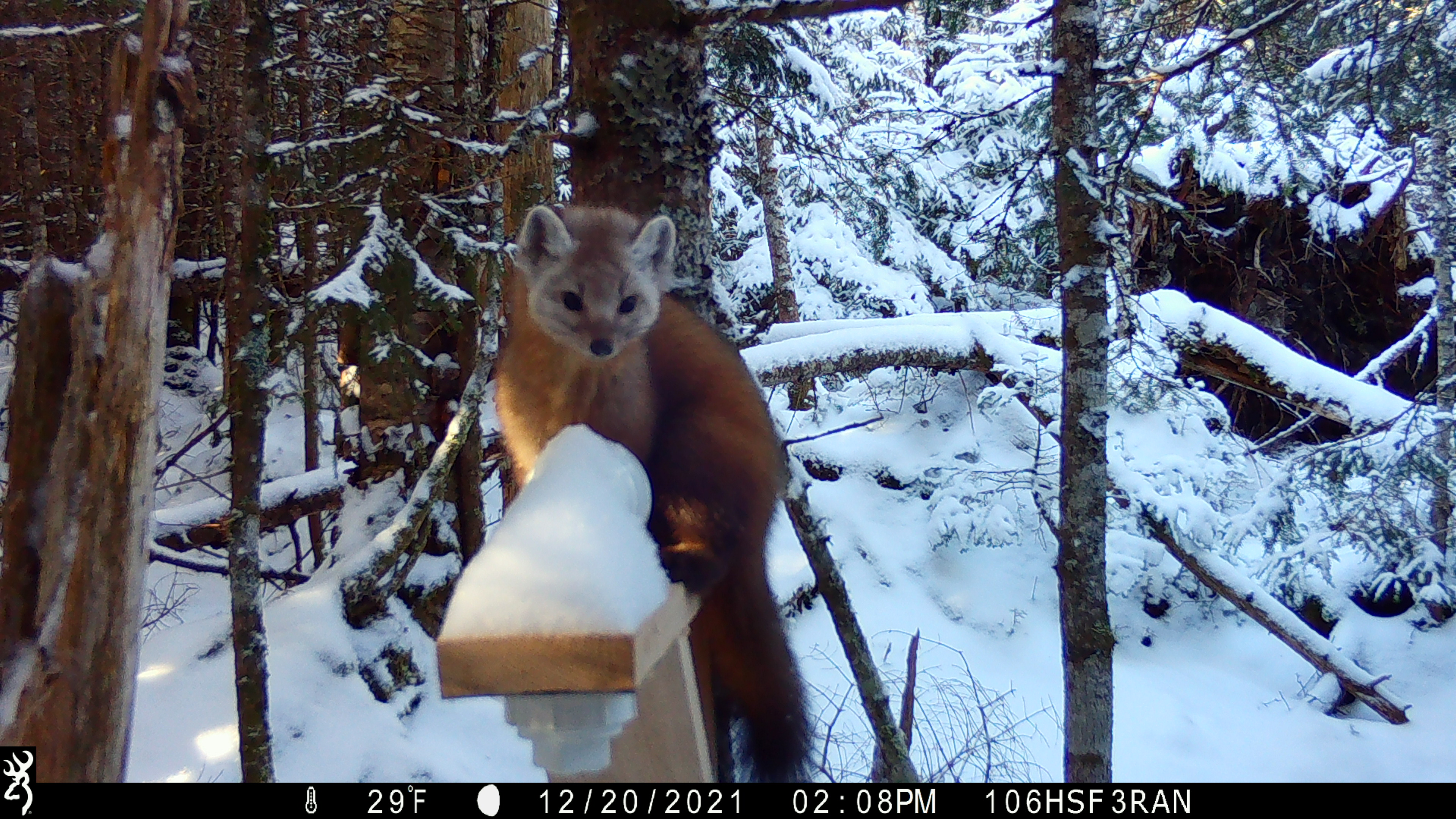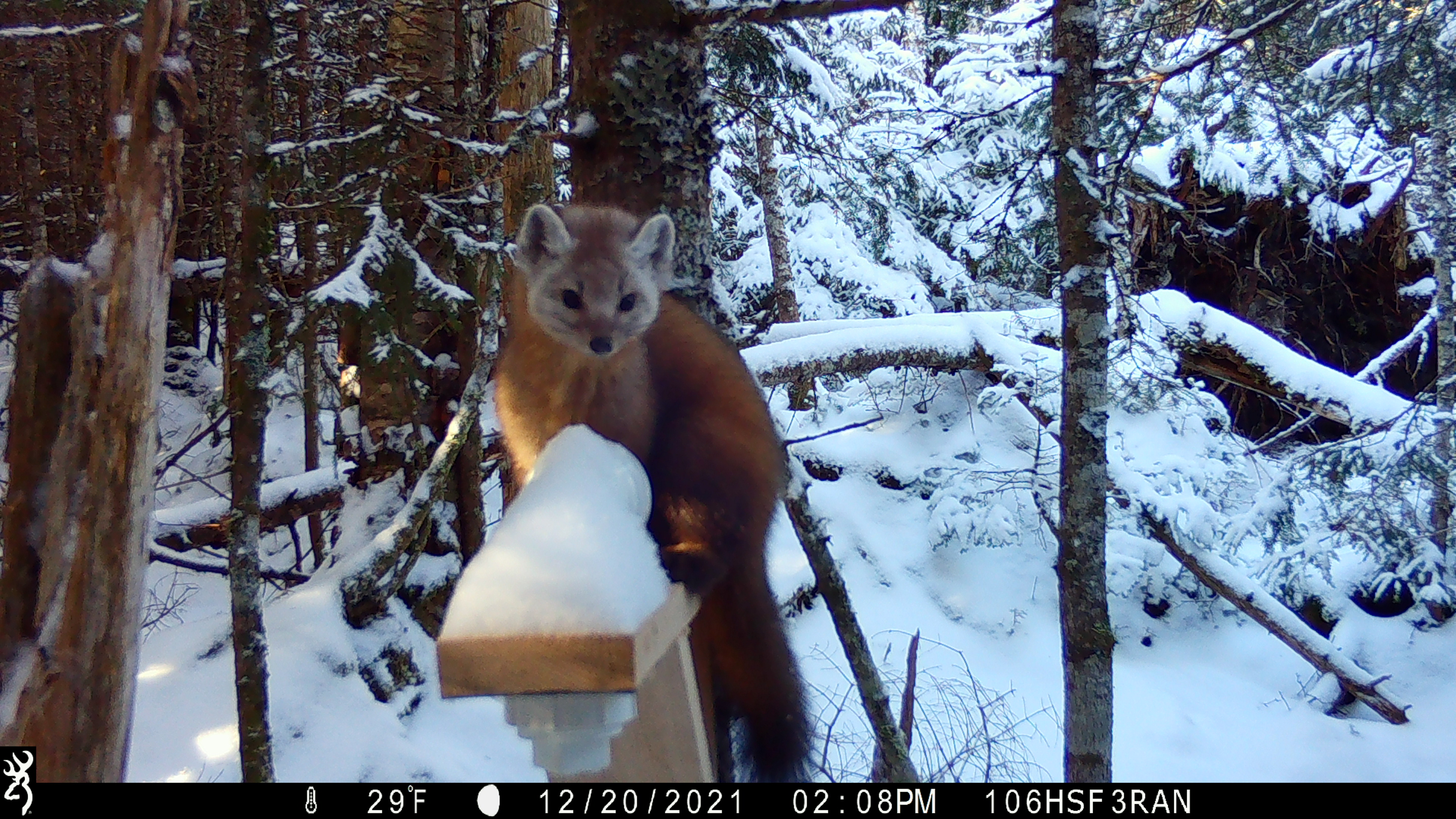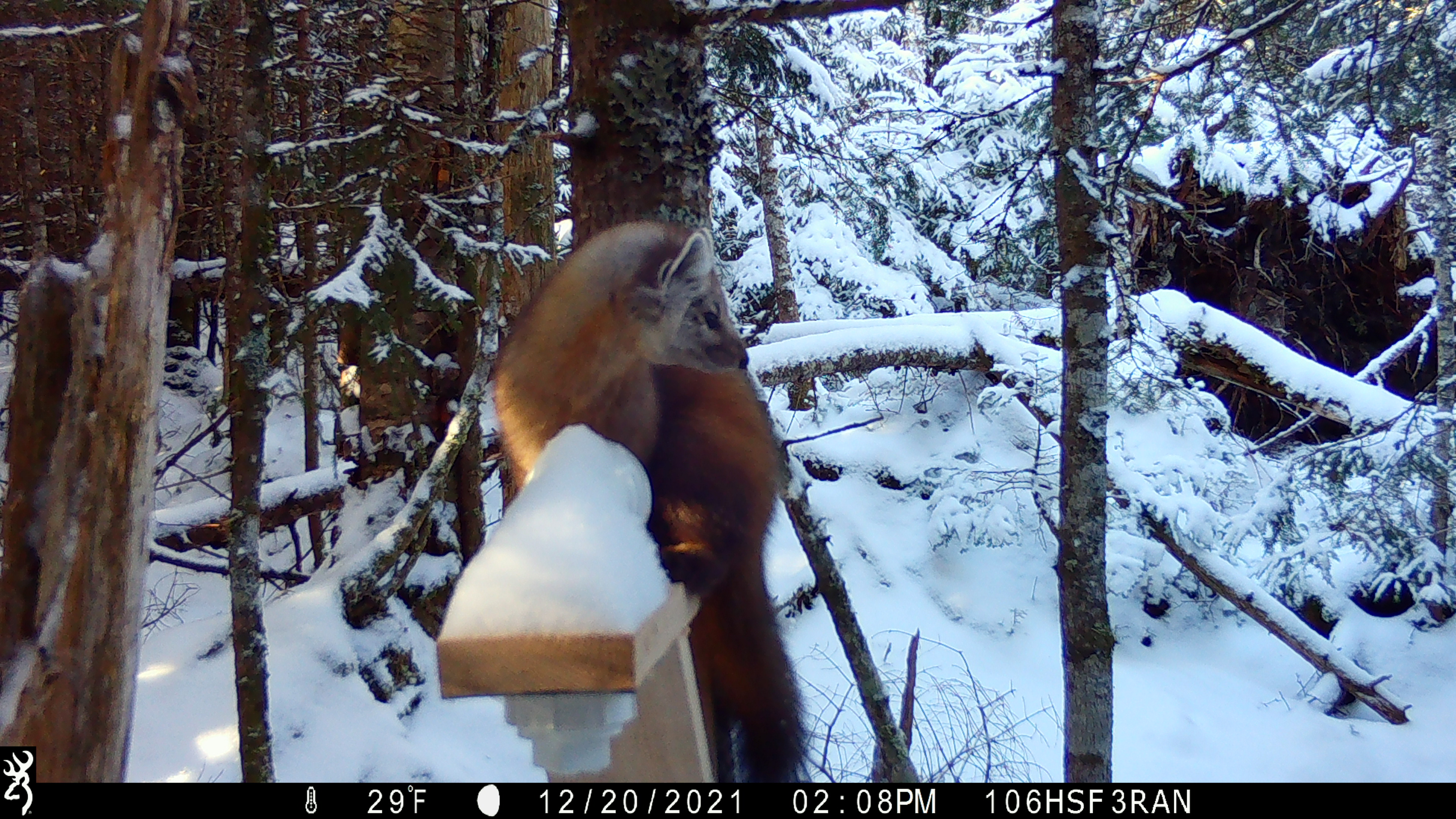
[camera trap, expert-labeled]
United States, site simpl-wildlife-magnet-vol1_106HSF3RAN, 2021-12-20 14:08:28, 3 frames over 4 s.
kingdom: Animalia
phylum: Chordata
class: Mammalia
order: Carnivora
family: Mustelidae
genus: Martes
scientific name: Martes americana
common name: american marten